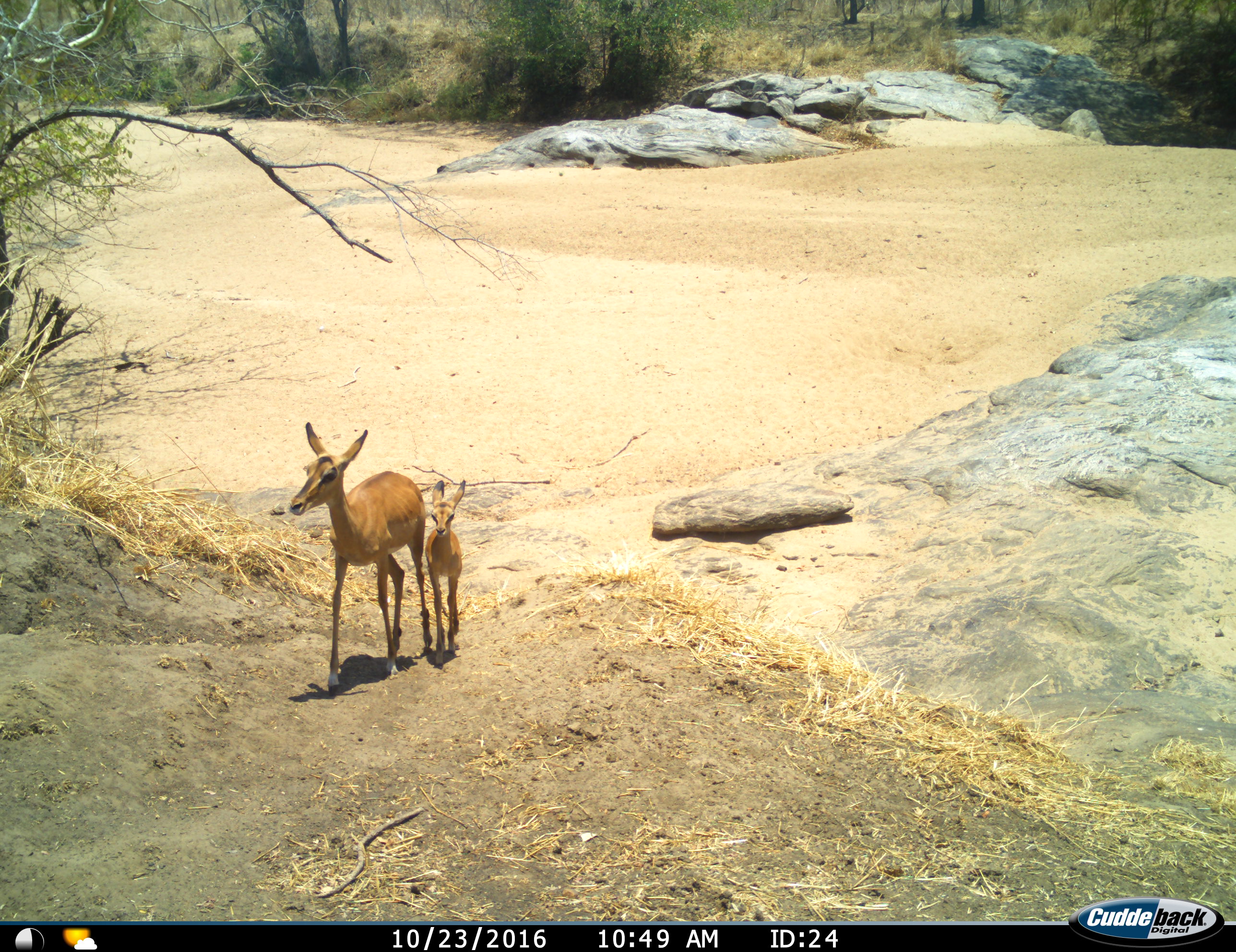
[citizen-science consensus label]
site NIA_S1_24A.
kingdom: Animalia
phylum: Chordata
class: Mammalia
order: Artiodactyla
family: Bovidae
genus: Aepyceros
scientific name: Aepyceros melampus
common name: impala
Impala (Aepyceros melampus), count 2. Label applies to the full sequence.